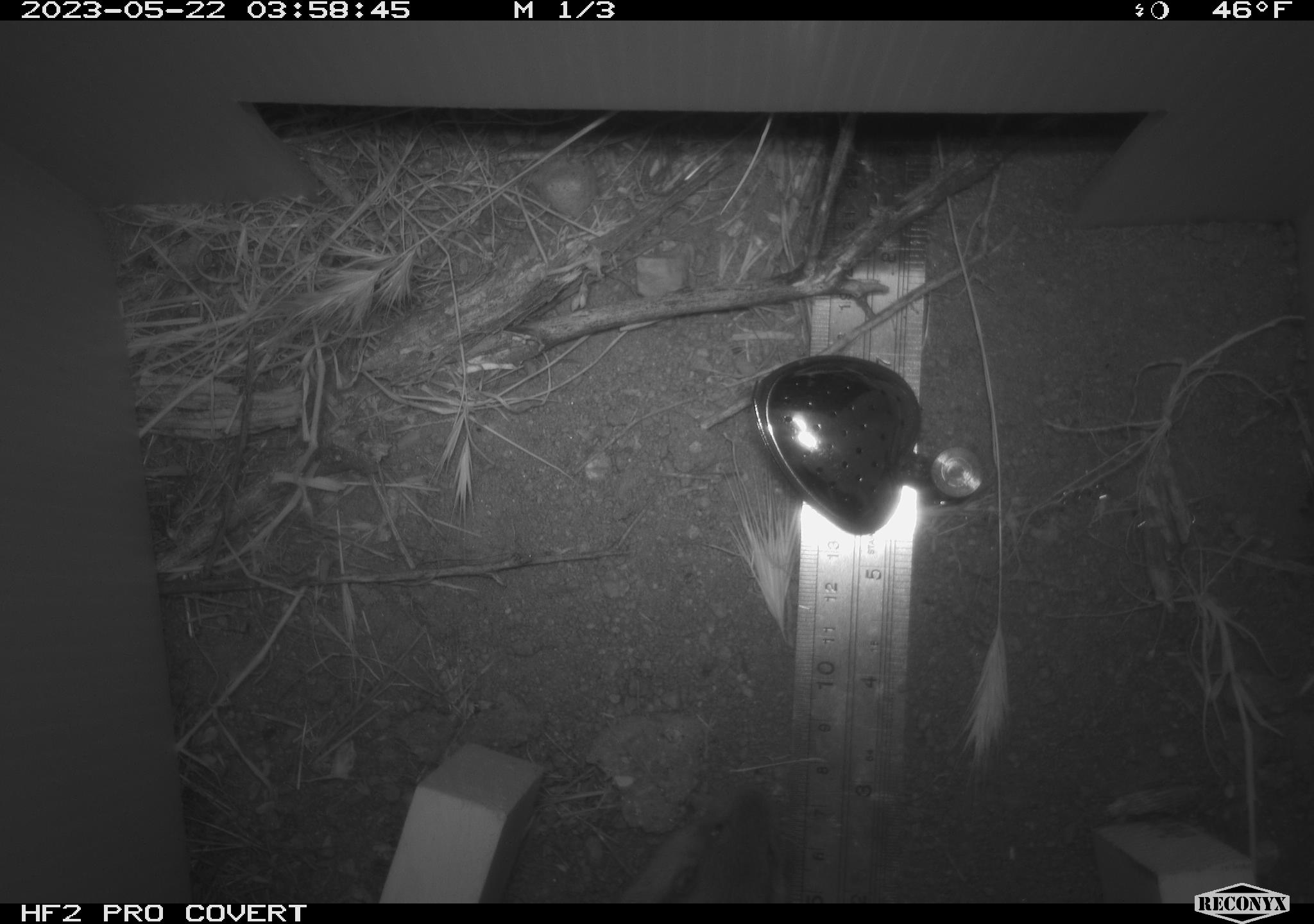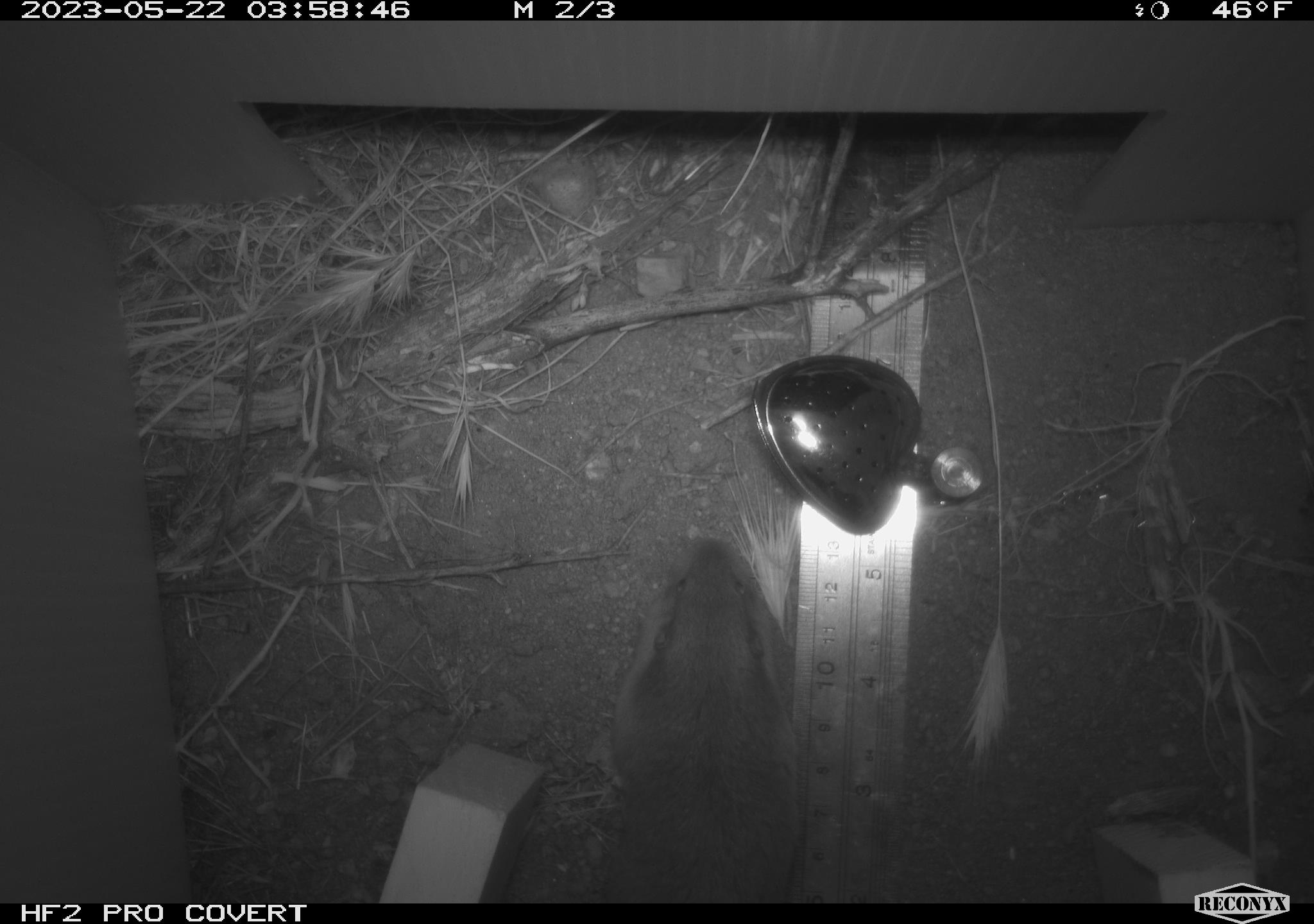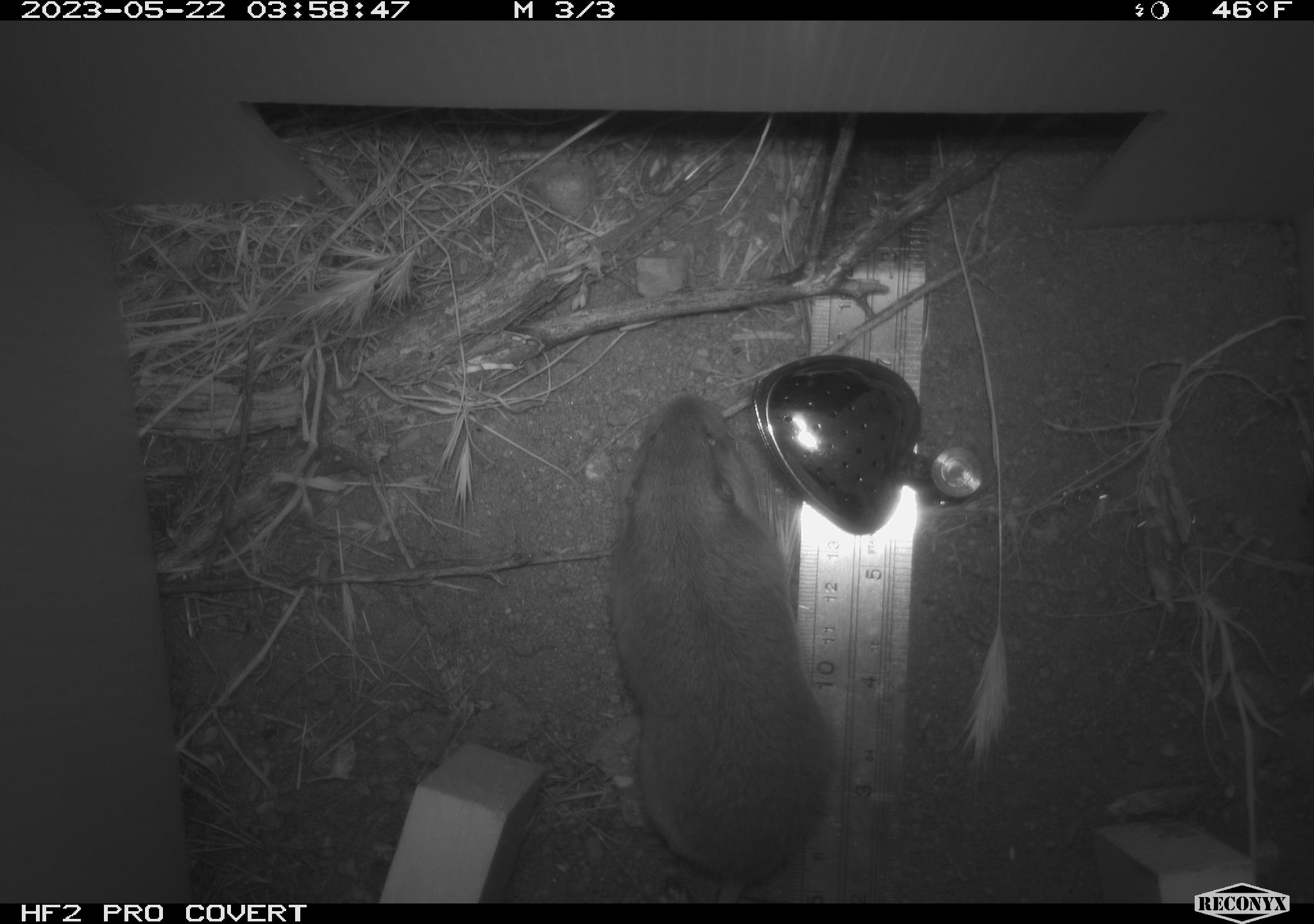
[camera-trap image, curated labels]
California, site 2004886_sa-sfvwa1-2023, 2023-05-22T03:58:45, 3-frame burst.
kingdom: Animalia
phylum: Chordata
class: Mammalia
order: Rodentia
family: Geomyidae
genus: Megascapheus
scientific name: Megascapheus bottae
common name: botta's pocket gopher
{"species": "botta's pocket gopher (Megascapheus bottae)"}